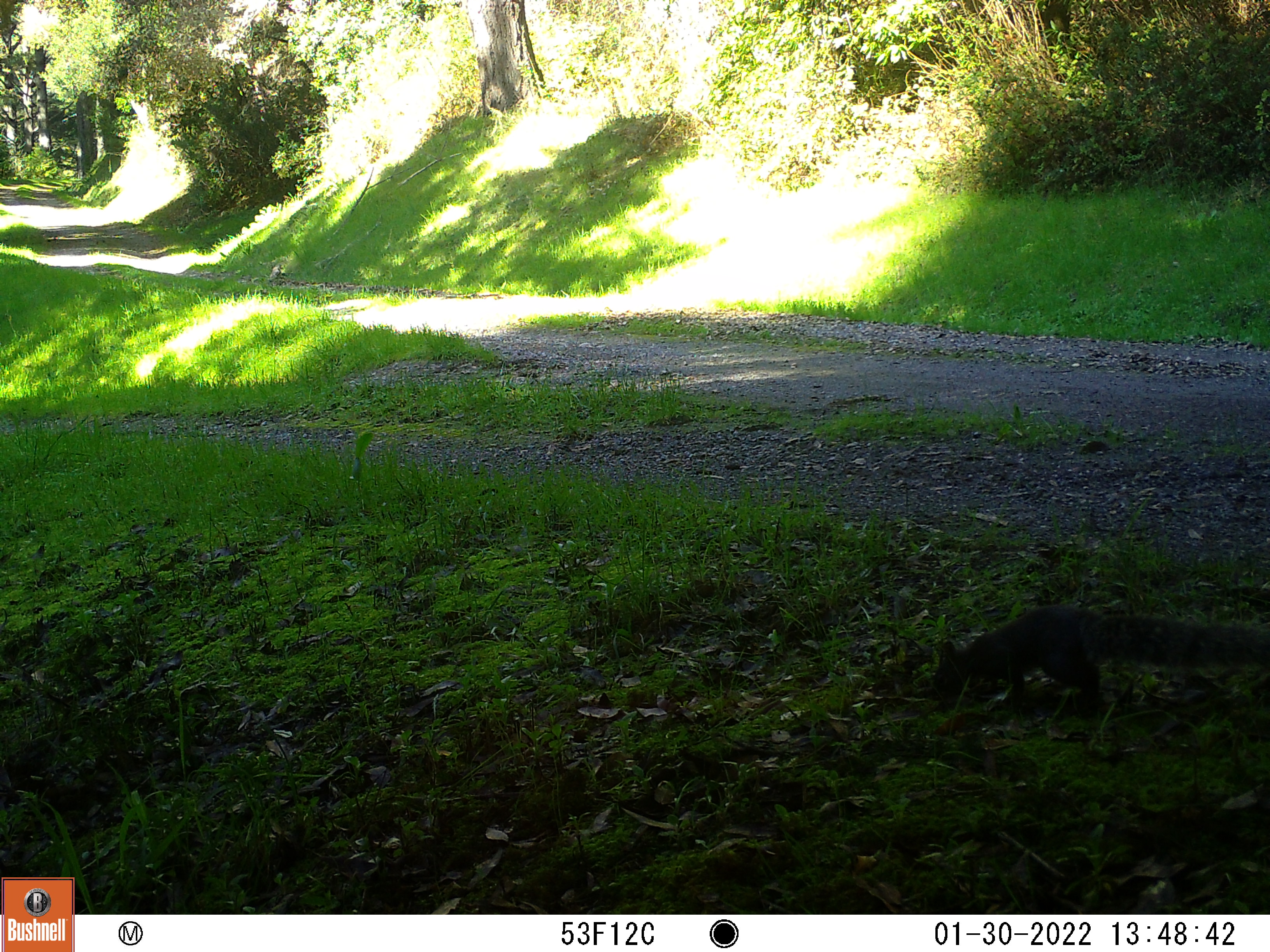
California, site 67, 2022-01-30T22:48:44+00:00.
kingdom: Animalia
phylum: Chordata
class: Mammalia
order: Rodentia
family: Sciuridae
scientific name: Sciuridae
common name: squirrel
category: unknown squirrel